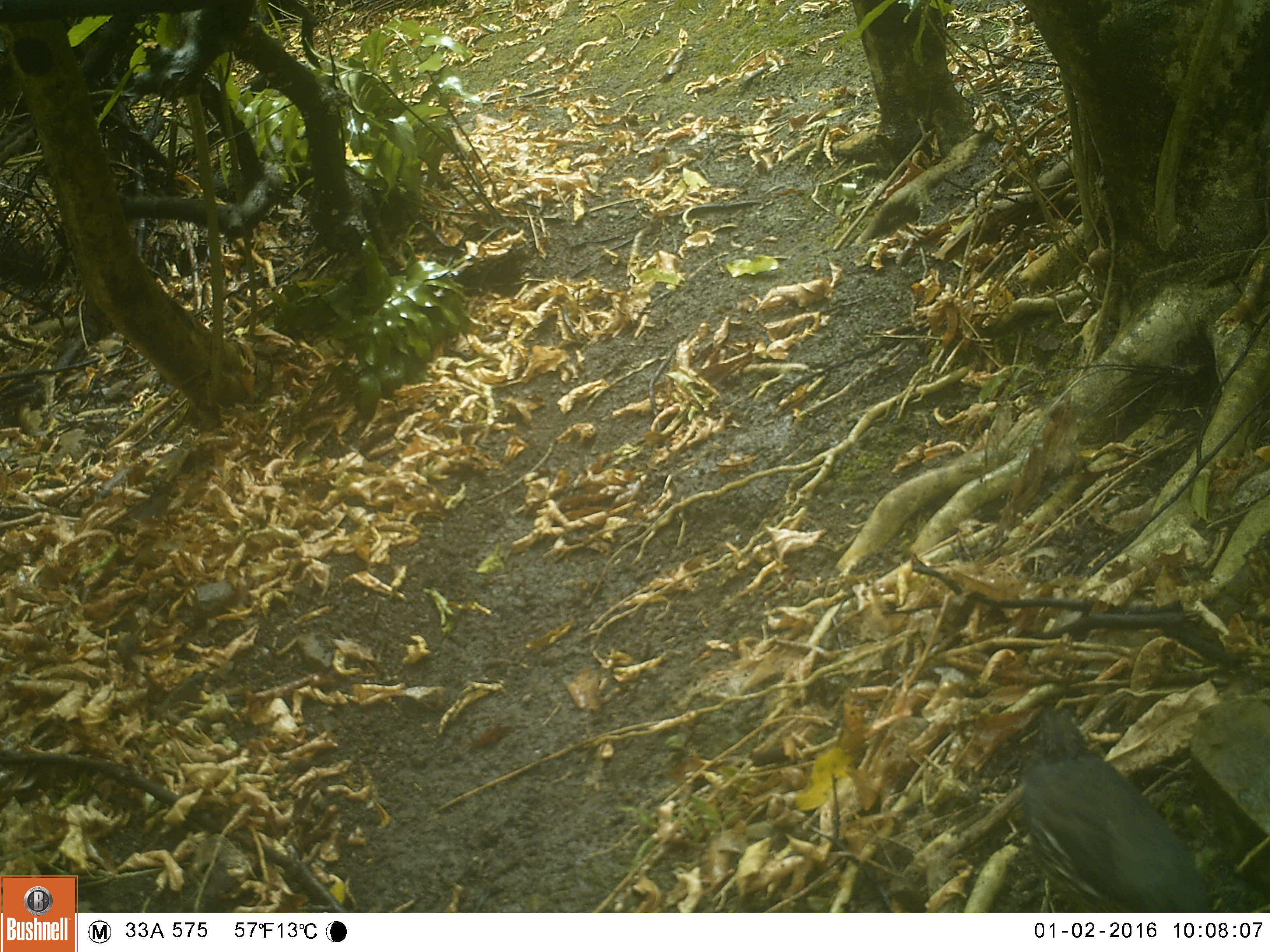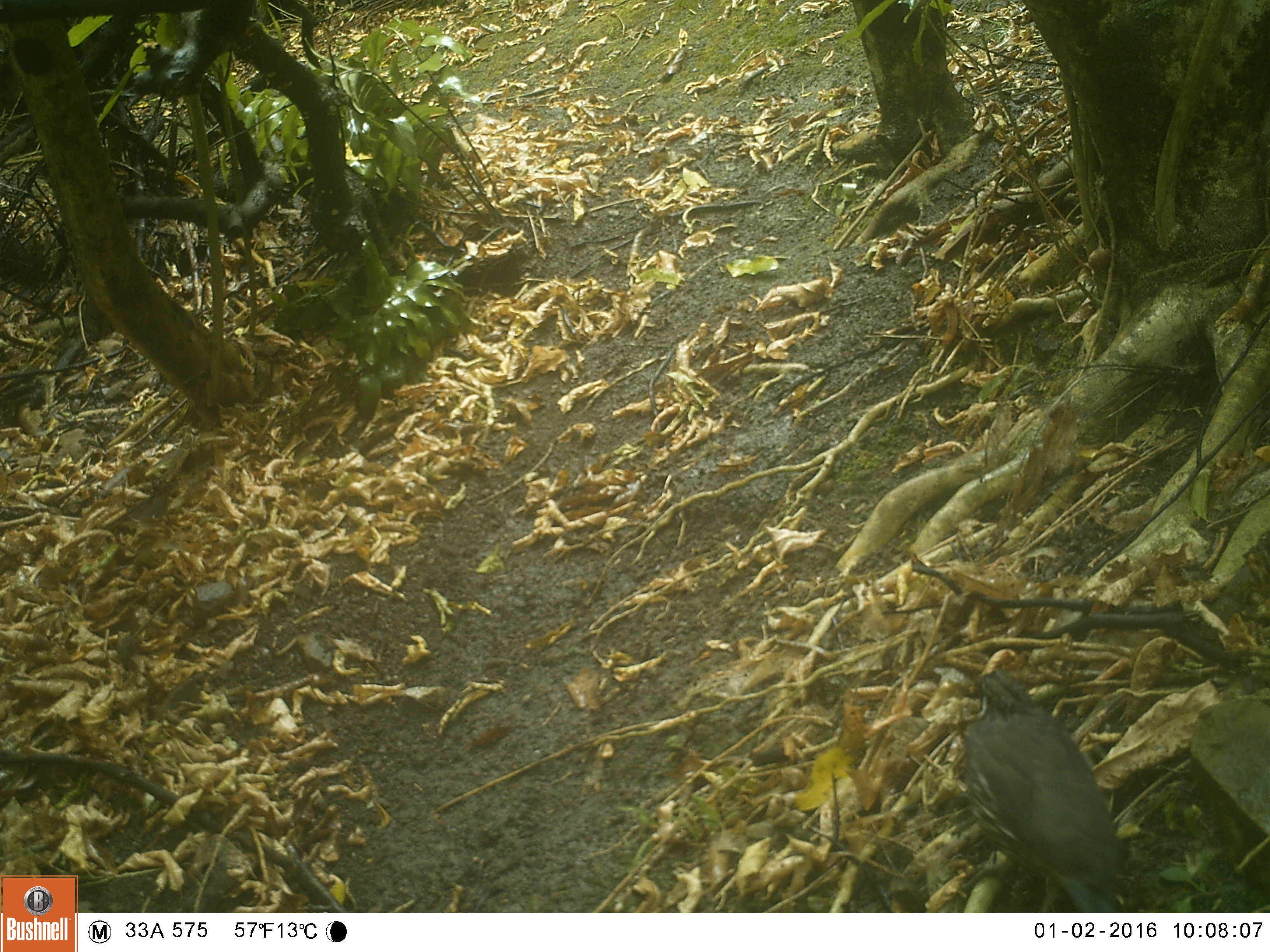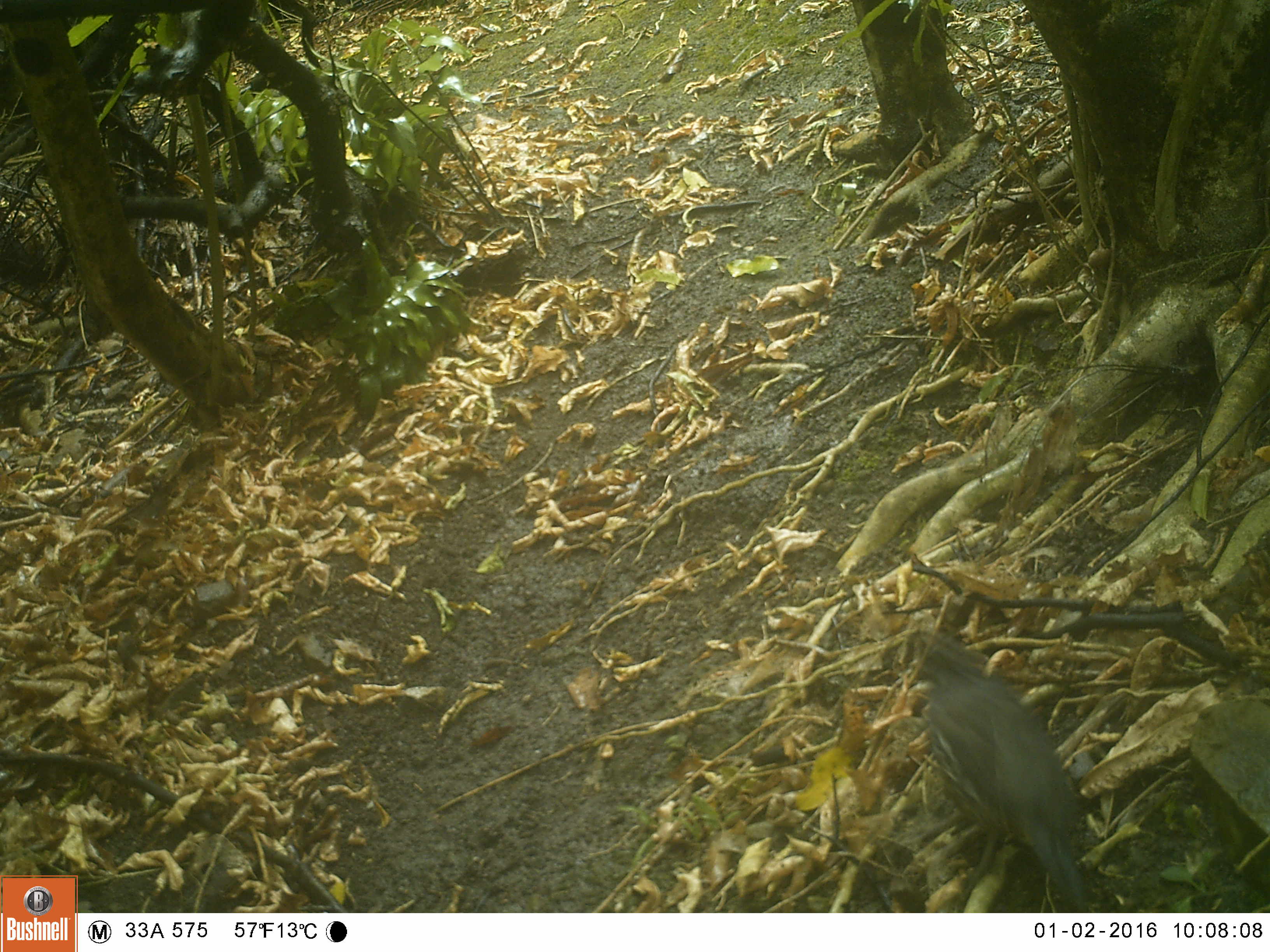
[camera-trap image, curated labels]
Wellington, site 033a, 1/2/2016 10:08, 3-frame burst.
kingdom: Animalia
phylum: Chordata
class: Aves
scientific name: Aves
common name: bird